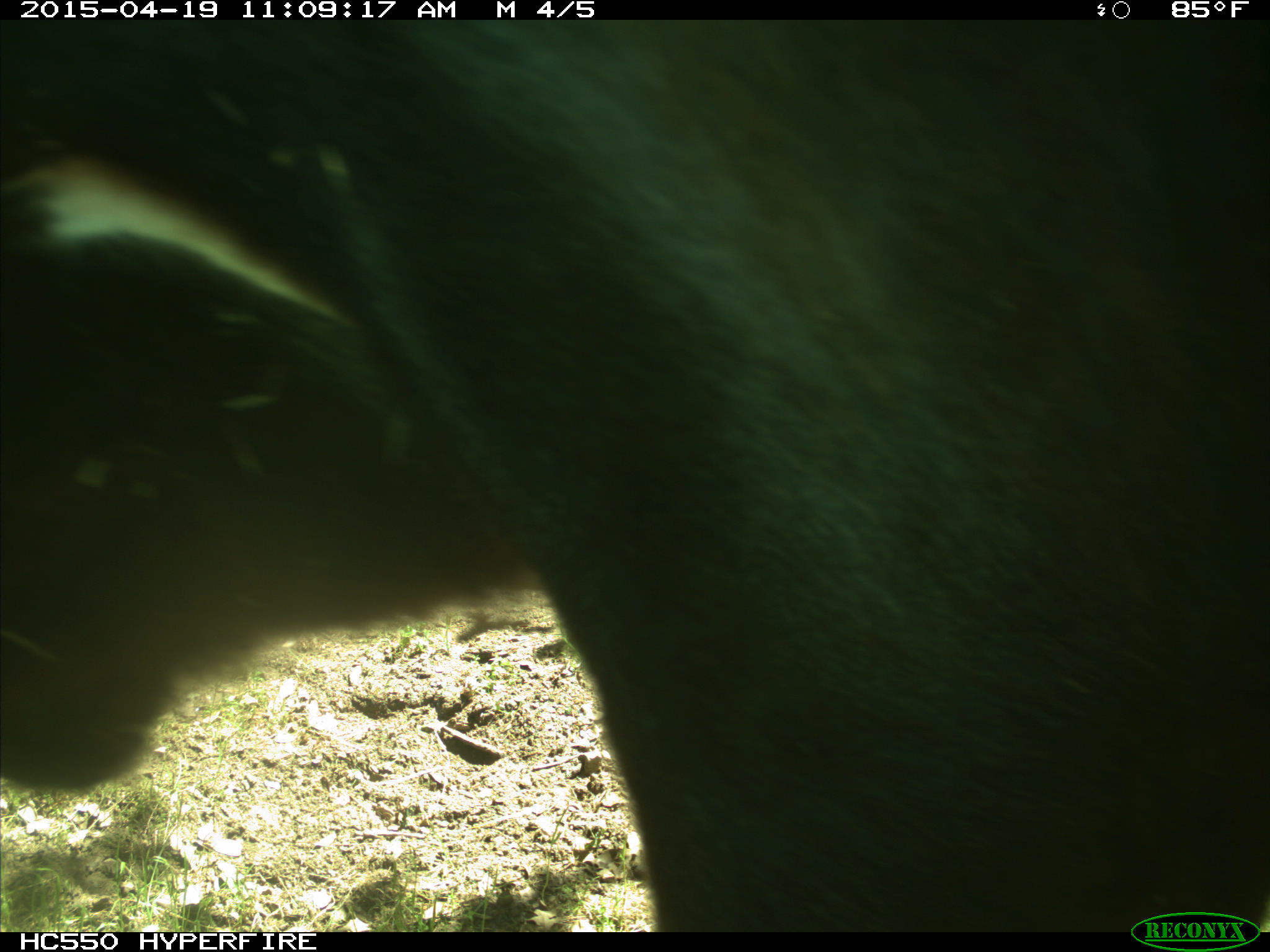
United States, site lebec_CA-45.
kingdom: Animalia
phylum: Chordata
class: Mammalia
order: Artiodactyla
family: Bovidae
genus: Bos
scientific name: Bos taurus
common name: domestic cow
Bos taurus (domestic cow).